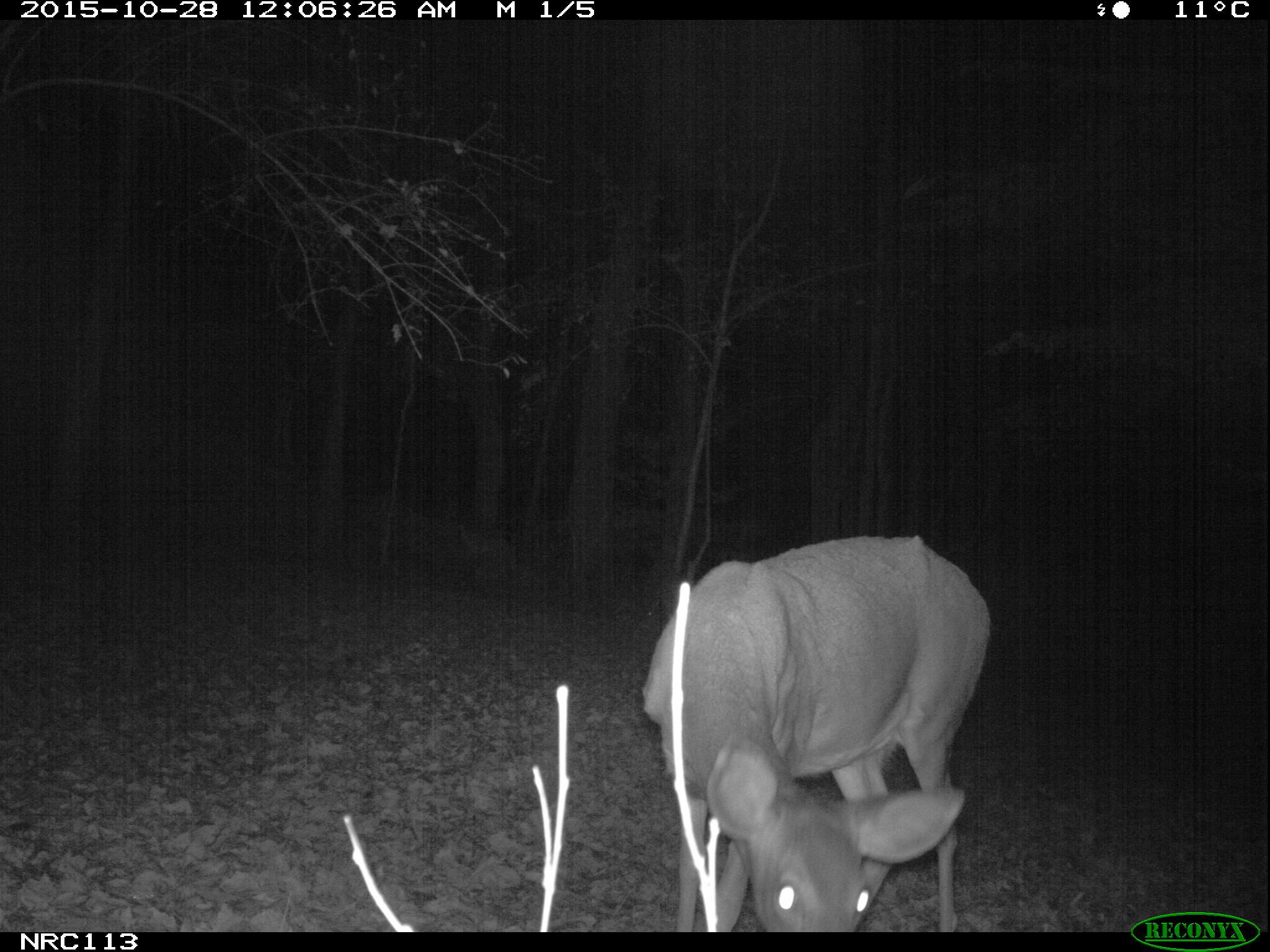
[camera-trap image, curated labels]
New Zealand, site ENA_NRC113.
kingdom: Animalia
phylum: Chordata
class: Mammalia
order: Artiodactyla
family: Cervidae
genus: Odocoileus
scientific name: Odocoileus virginianus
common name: white-tailed deer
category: white tailed deer